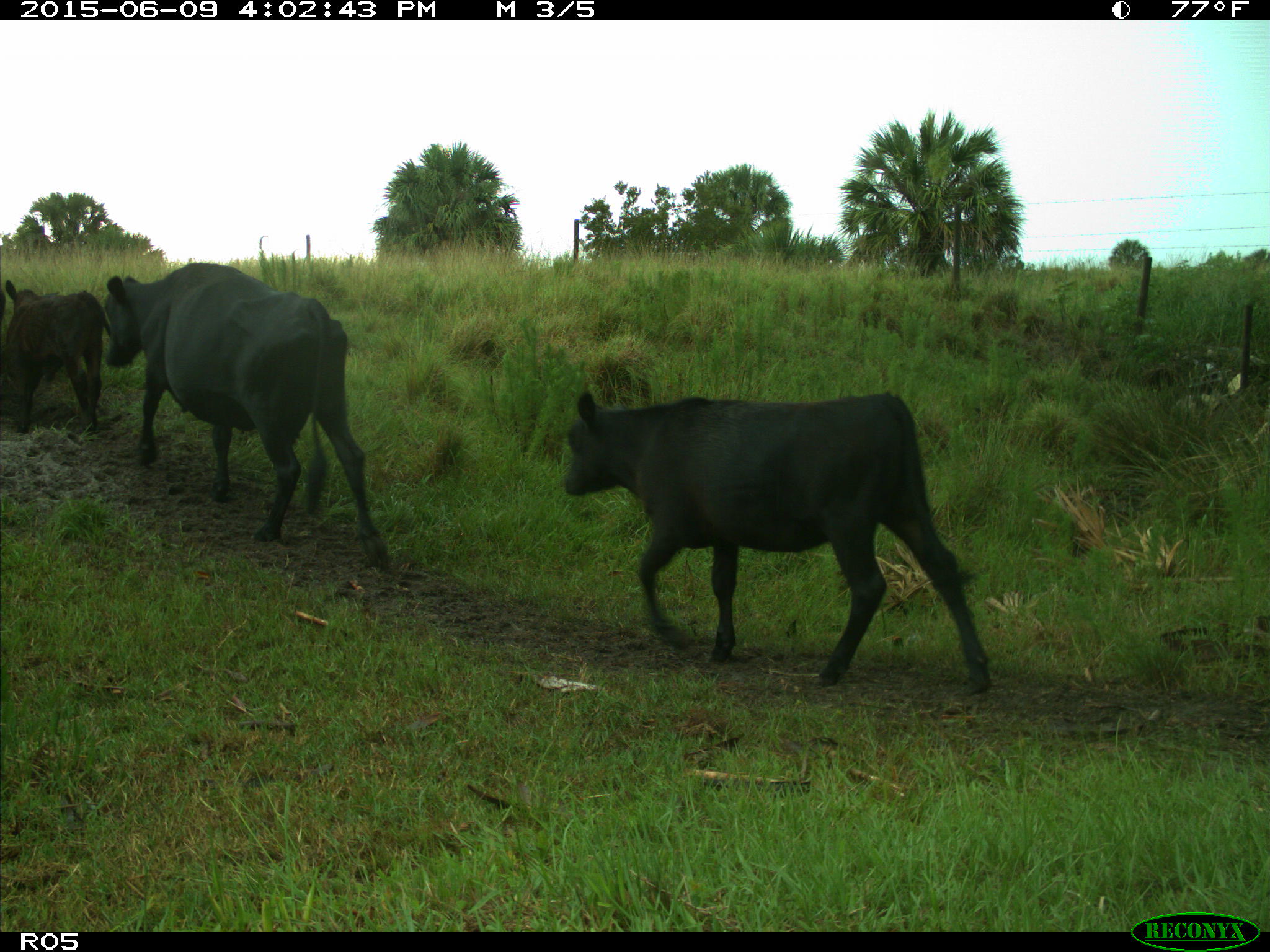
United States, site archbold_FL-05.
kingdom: Animalia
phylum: Chordata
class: Mammalia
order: Artiodactyla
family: Bovidae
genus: Bos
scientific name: Bos taurus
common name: domestic cow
Bos taurus (domestic cow).